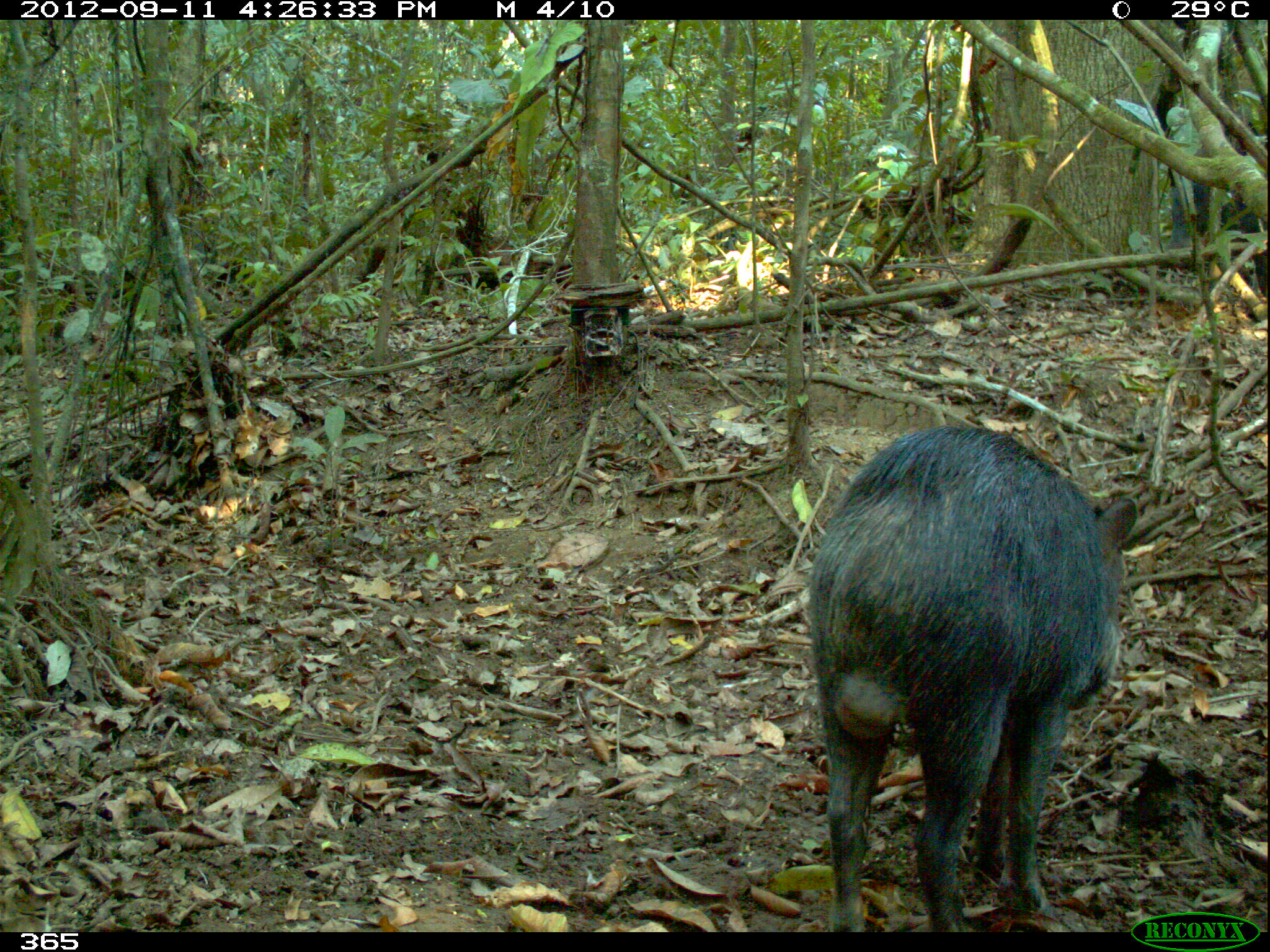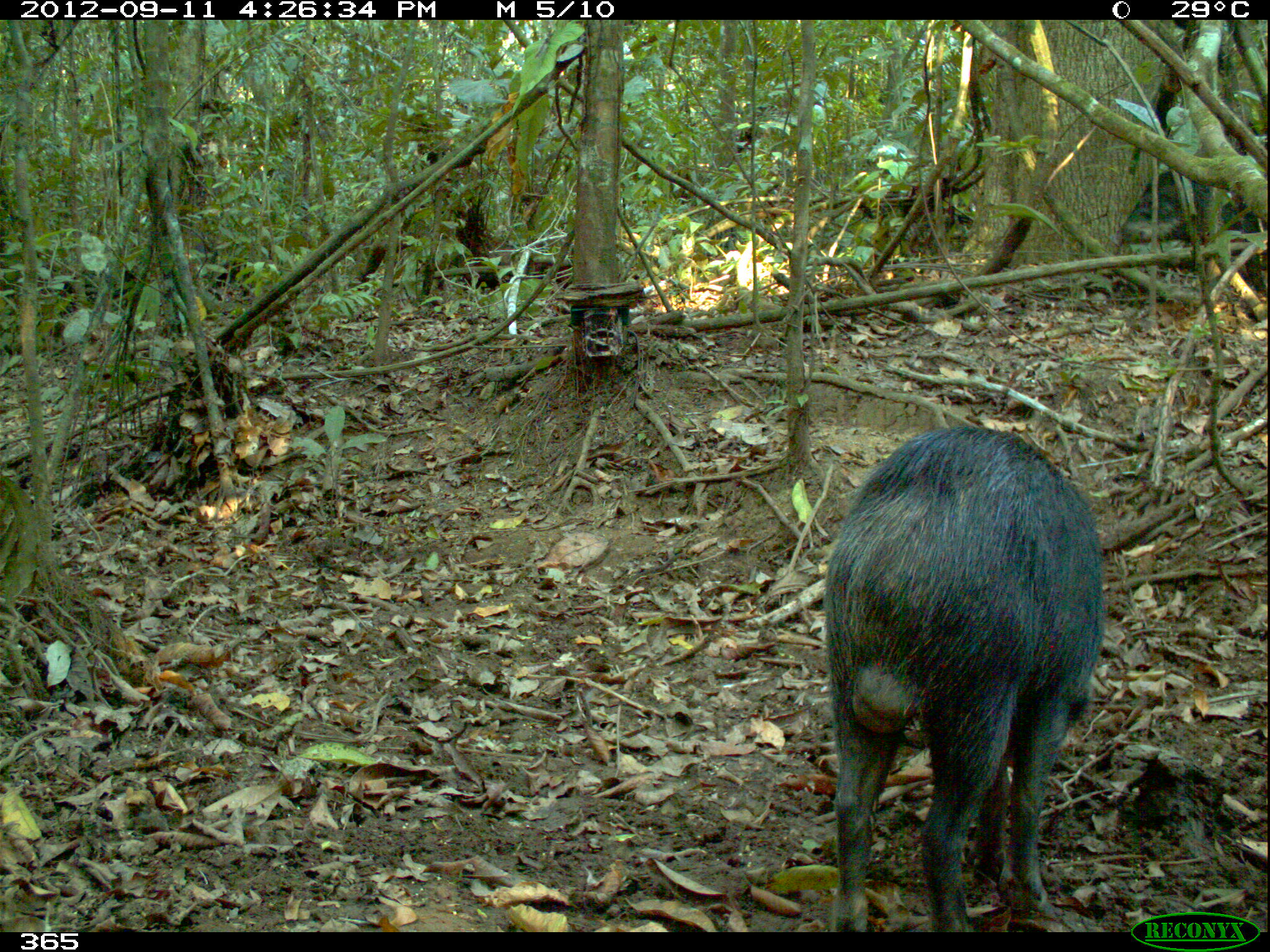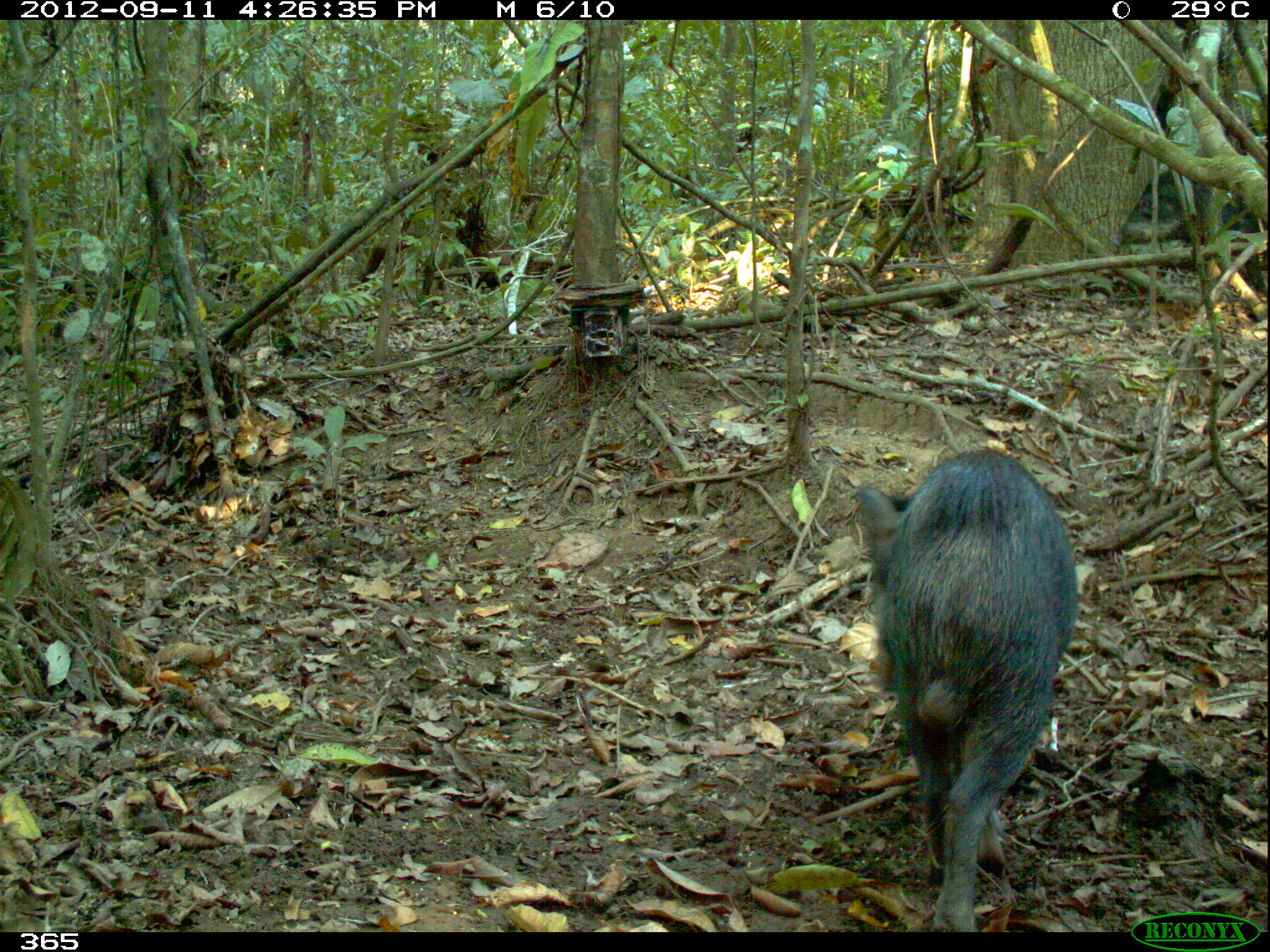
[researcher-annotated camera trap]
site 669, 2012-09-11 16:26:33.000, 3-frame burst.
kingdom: Animalia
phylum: Chordata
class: Mammalia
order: Artiodactyla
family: Tayassuidae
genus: Tayassu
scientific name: Tayassu pecari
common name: white-lipped peccary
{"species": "Tayassu pecari (white-lipped peccary)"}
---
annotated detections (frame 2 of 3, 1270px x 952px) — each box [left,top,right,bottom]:
tayassu pecari: [825,424,1104,931]; [1109,170,1267,292]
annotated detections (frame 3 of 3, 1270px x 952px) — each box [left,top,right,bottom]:
tayassu pecari: [855,450,1077,931]; [1109,168,1267,295]